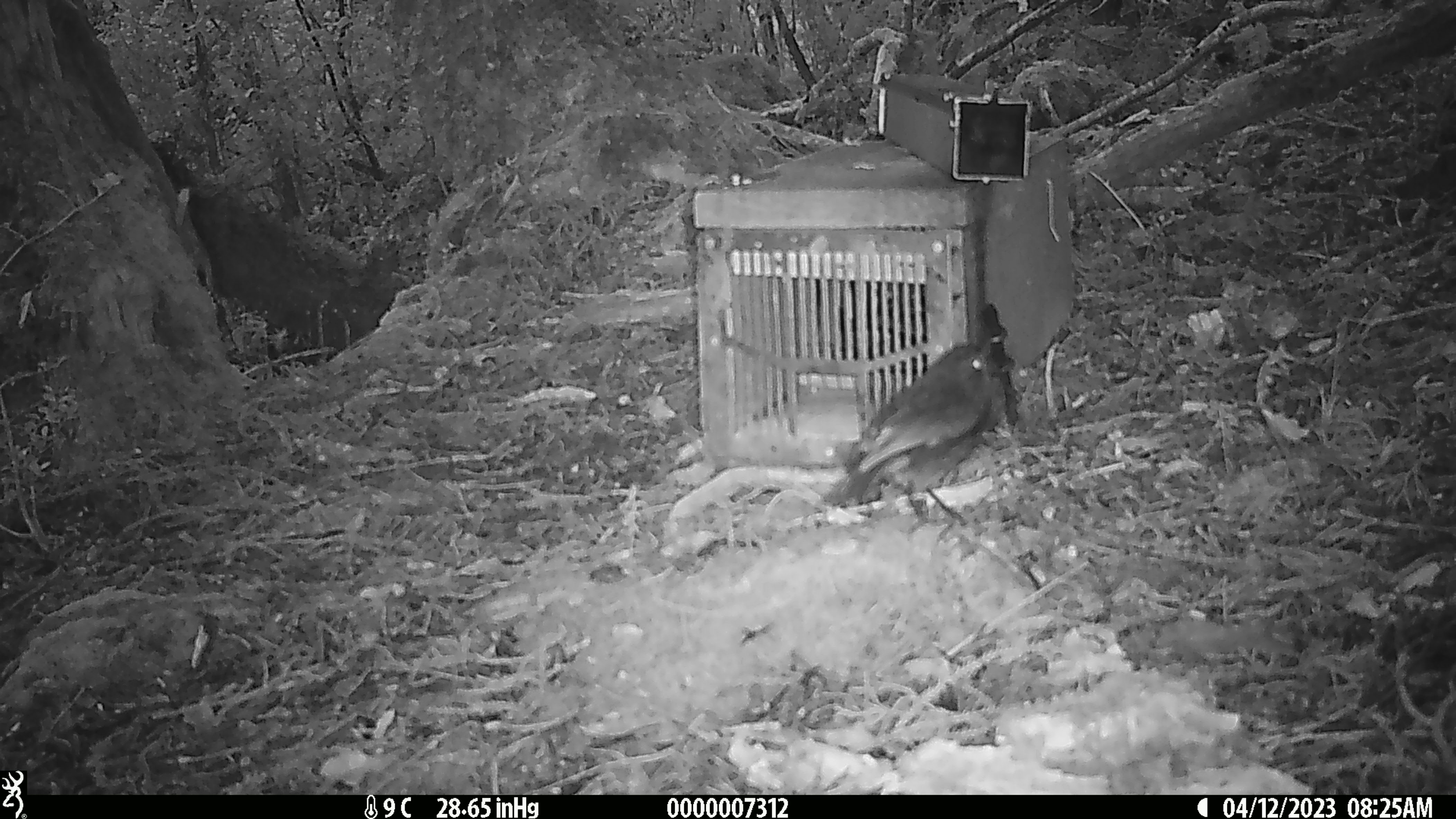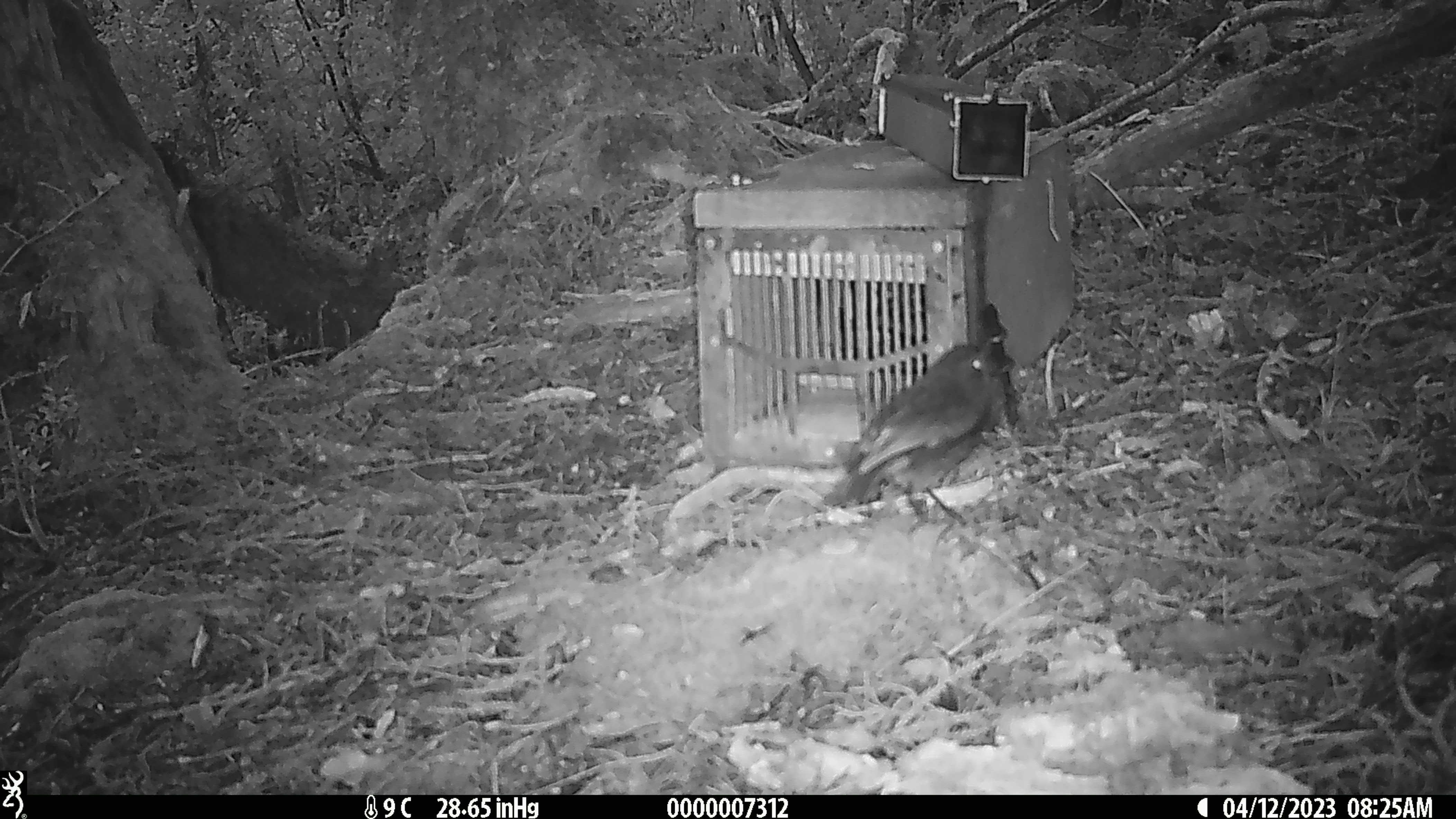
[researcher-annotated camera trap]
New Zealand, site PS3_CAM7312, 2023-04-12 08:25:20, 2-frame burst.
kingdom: Animalia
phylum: Chordata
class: Aves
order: Passeriformes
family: Petroicidae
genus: Petroica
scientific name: Petroica australis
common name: new zealand robin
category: robin